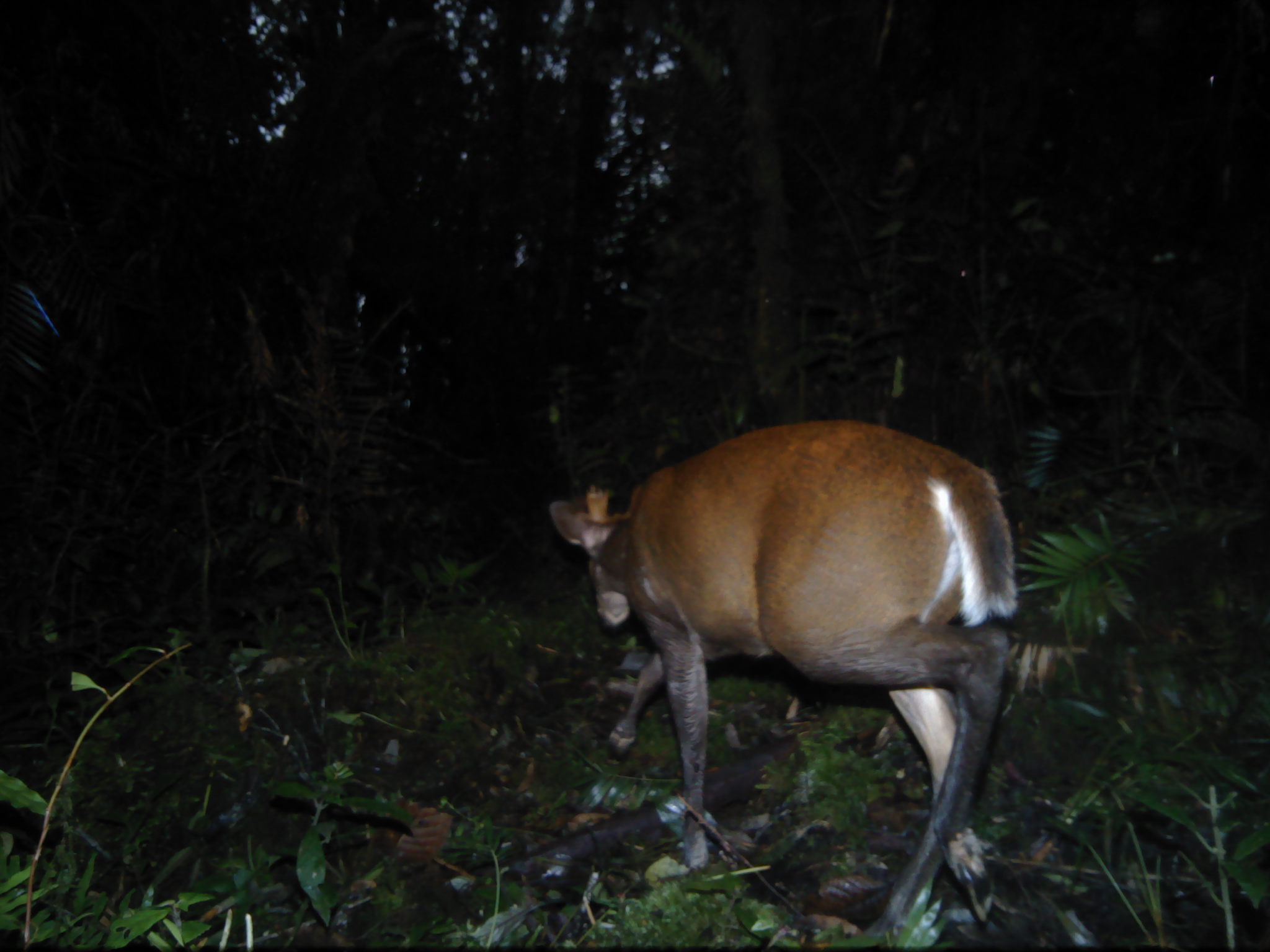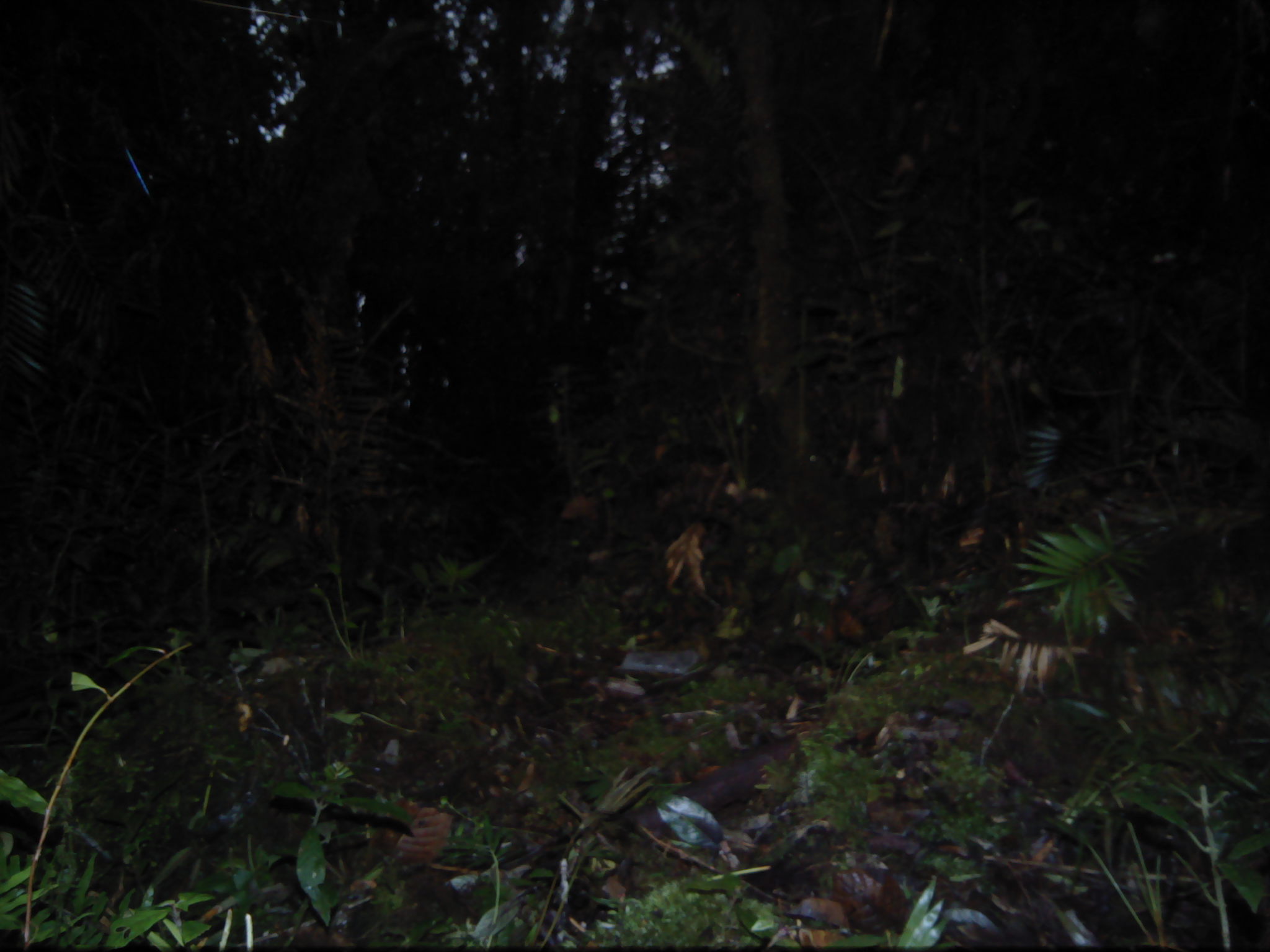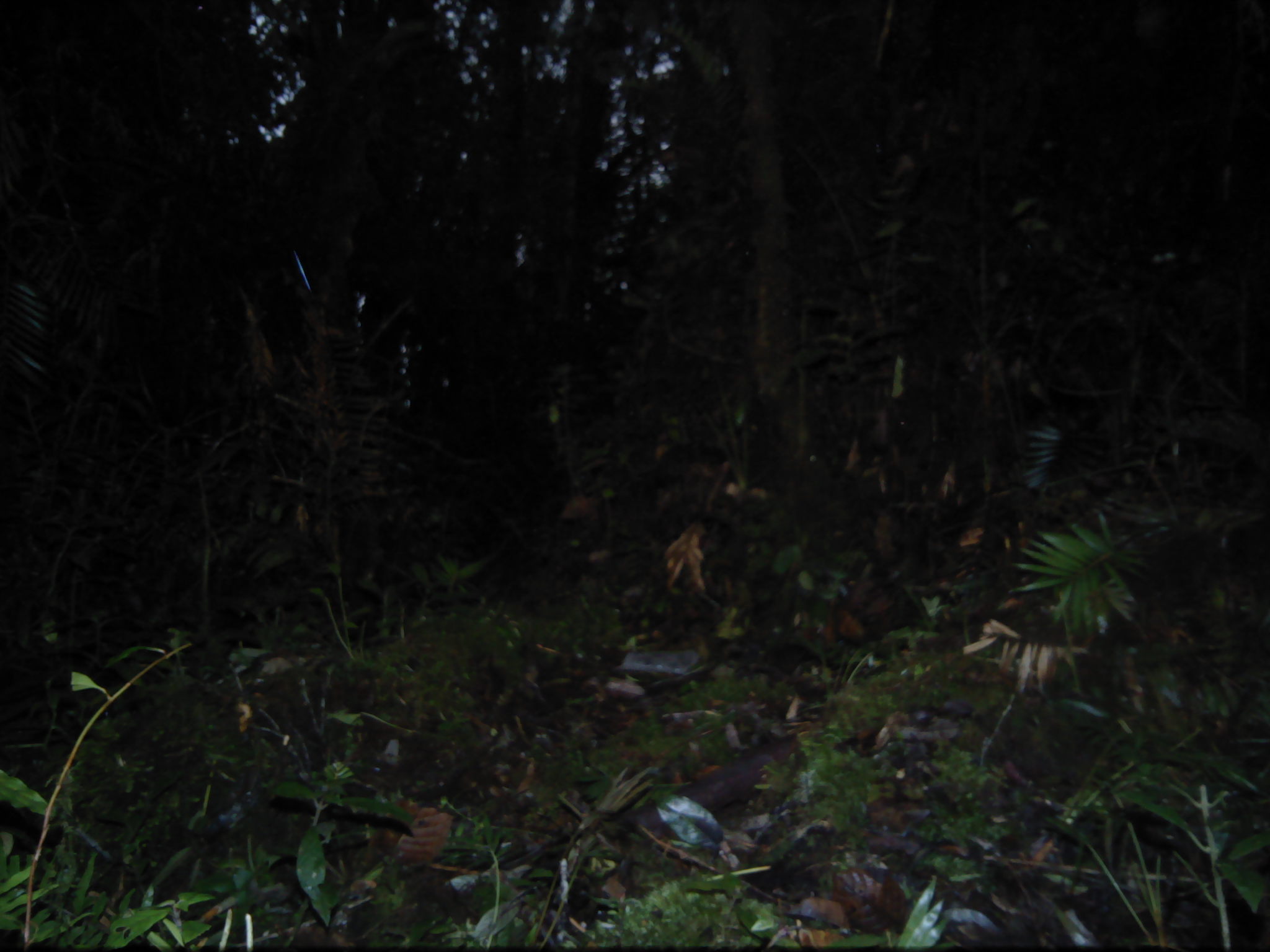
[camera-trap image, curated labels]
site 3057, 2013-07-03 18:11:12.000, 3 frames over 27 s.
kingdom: Animalia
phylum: Chordata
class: Mammalia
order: Artiodactyla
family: Cervidae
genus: Muntiacus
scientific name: Muntiacus muntjak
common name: southern red muntjac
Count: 1.